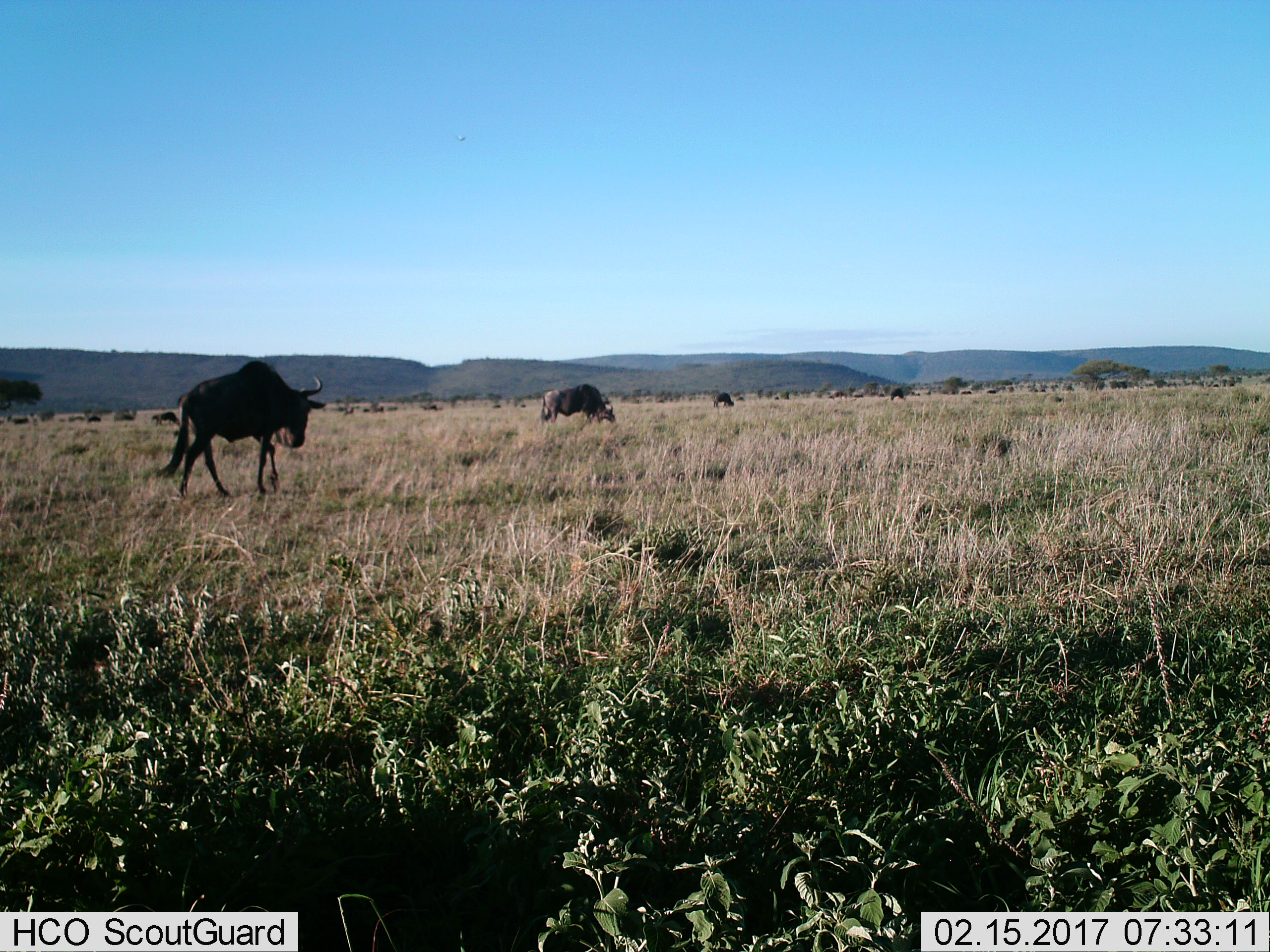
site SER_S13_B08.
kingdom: Animalia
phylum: Chordata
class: Mammalia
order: Artiodactyla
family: Bovidae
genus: Connochaetes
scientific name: Connochaetes taurinus taurinus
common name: blue wildebeest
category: wildebeestblue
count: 11-50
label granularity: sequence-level